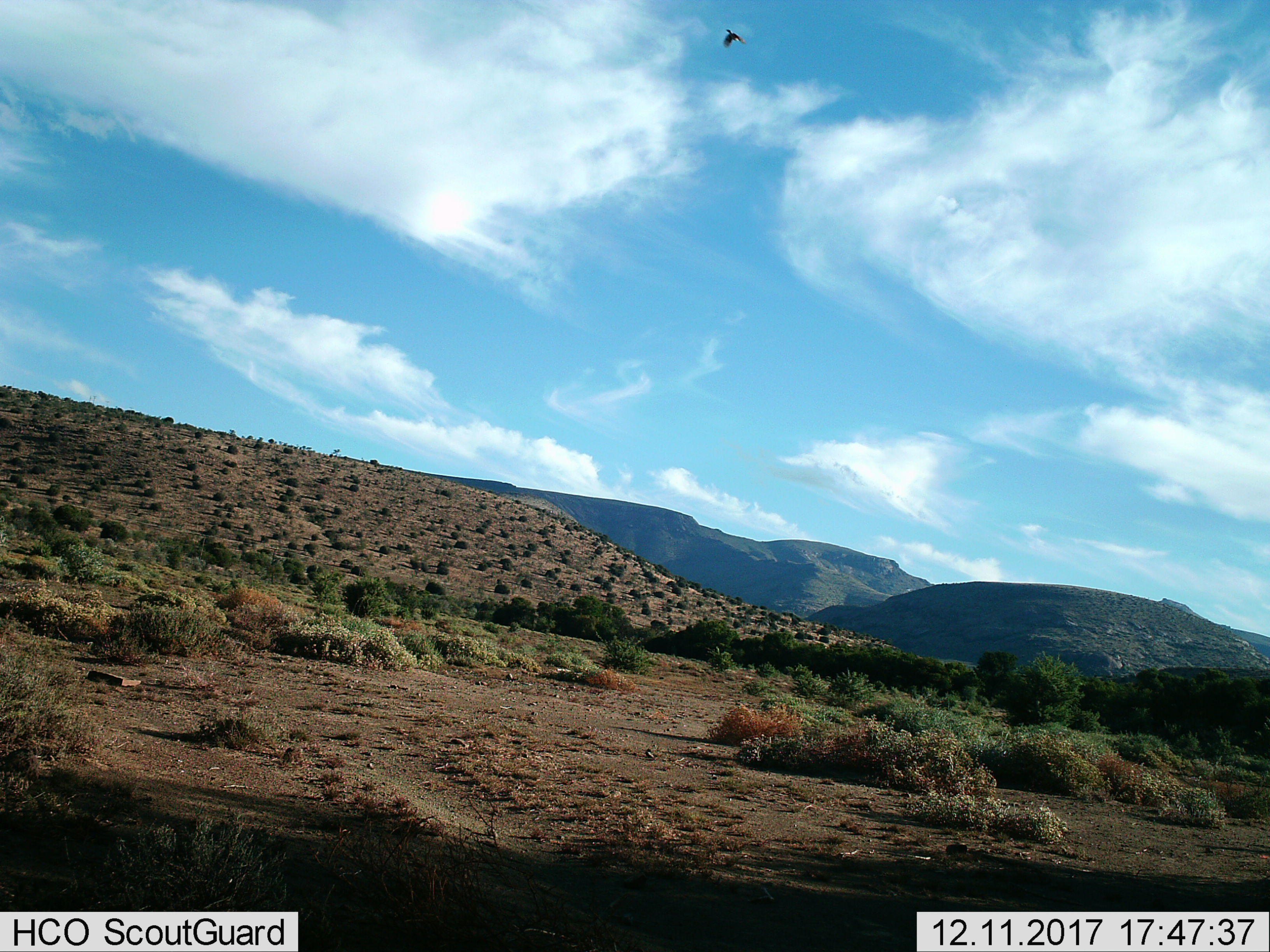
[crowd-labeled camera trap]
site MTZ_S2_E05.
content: unidentified animal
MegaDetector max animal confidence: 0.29